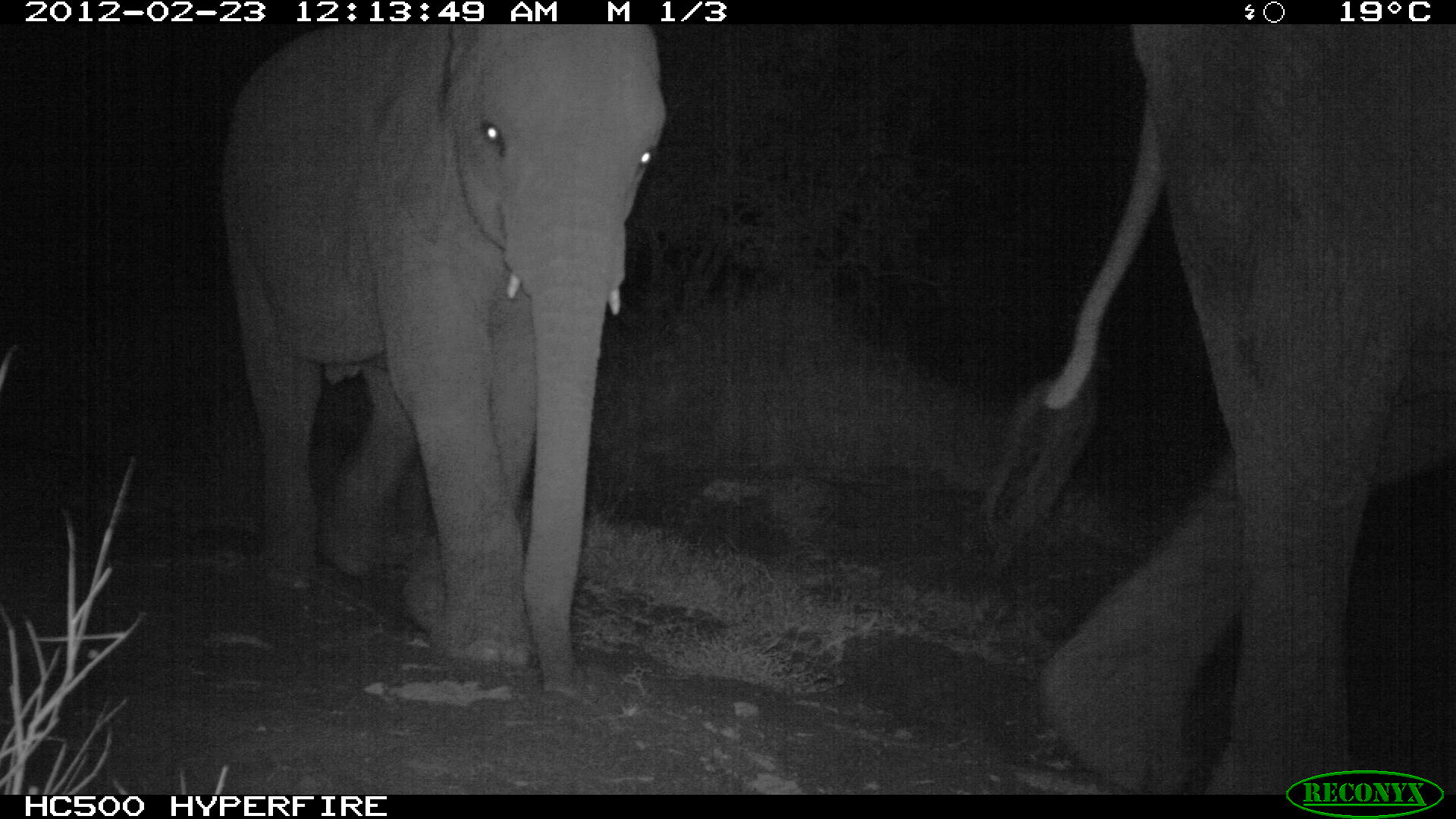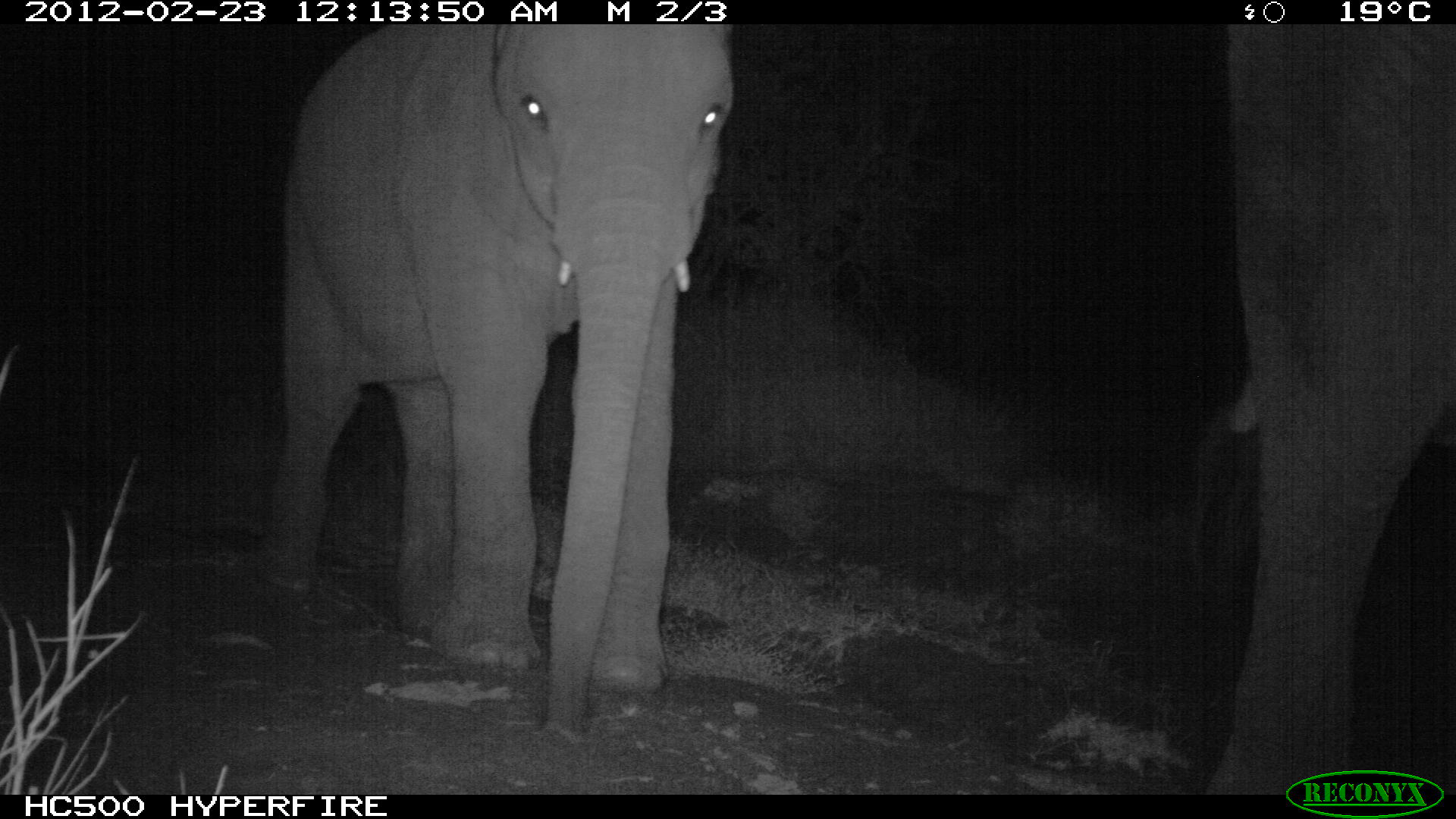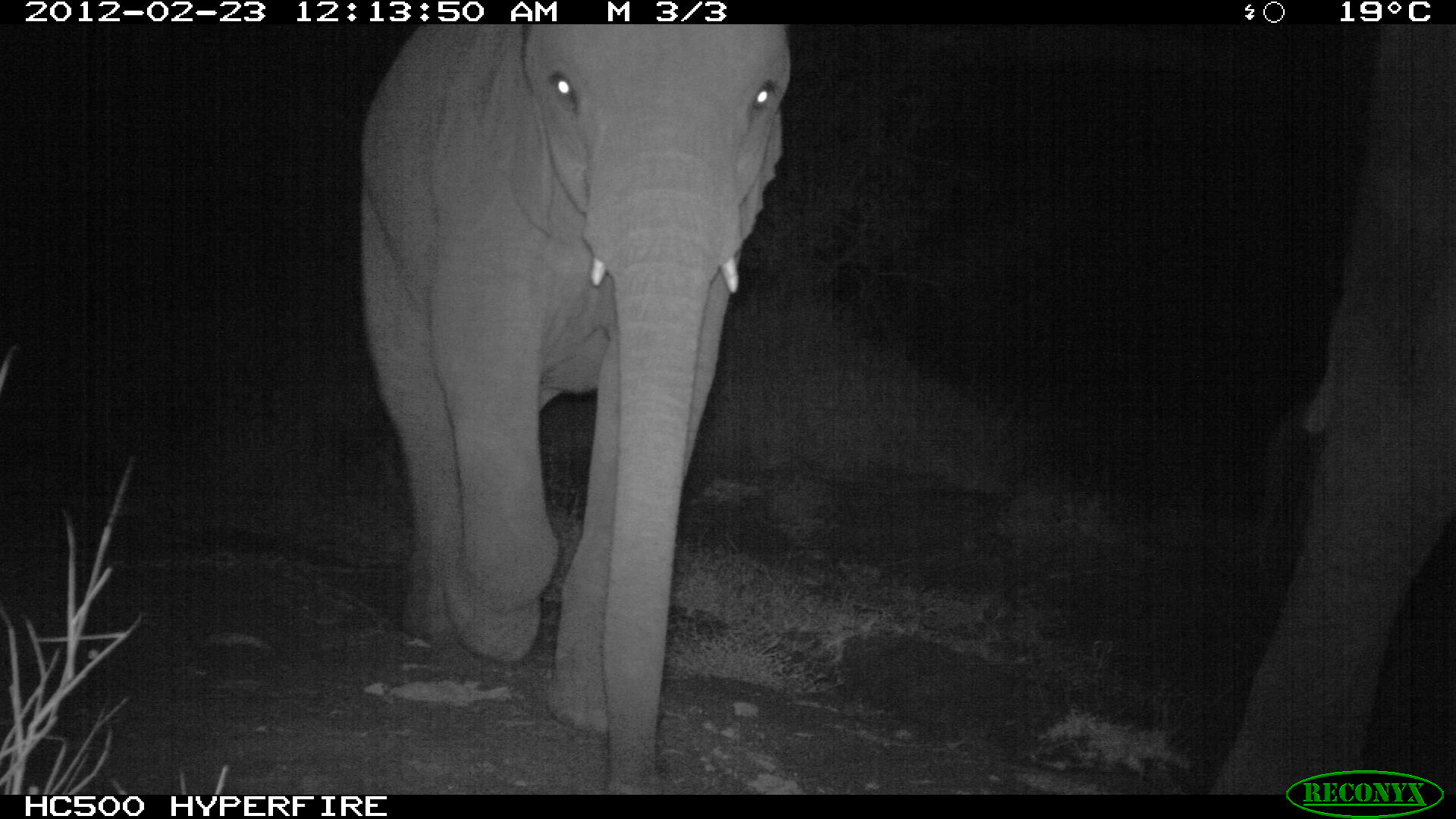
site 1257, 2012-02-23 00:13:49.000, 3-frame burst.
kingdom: Animalia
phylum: Chordata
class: Mammalia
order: Proboscidea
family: Elephantidae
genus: Loxodonta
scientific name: Loxodonta africana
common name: african bush elephant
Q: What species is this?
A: Loxodonta africana (african bush elephant).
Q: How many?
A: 2.